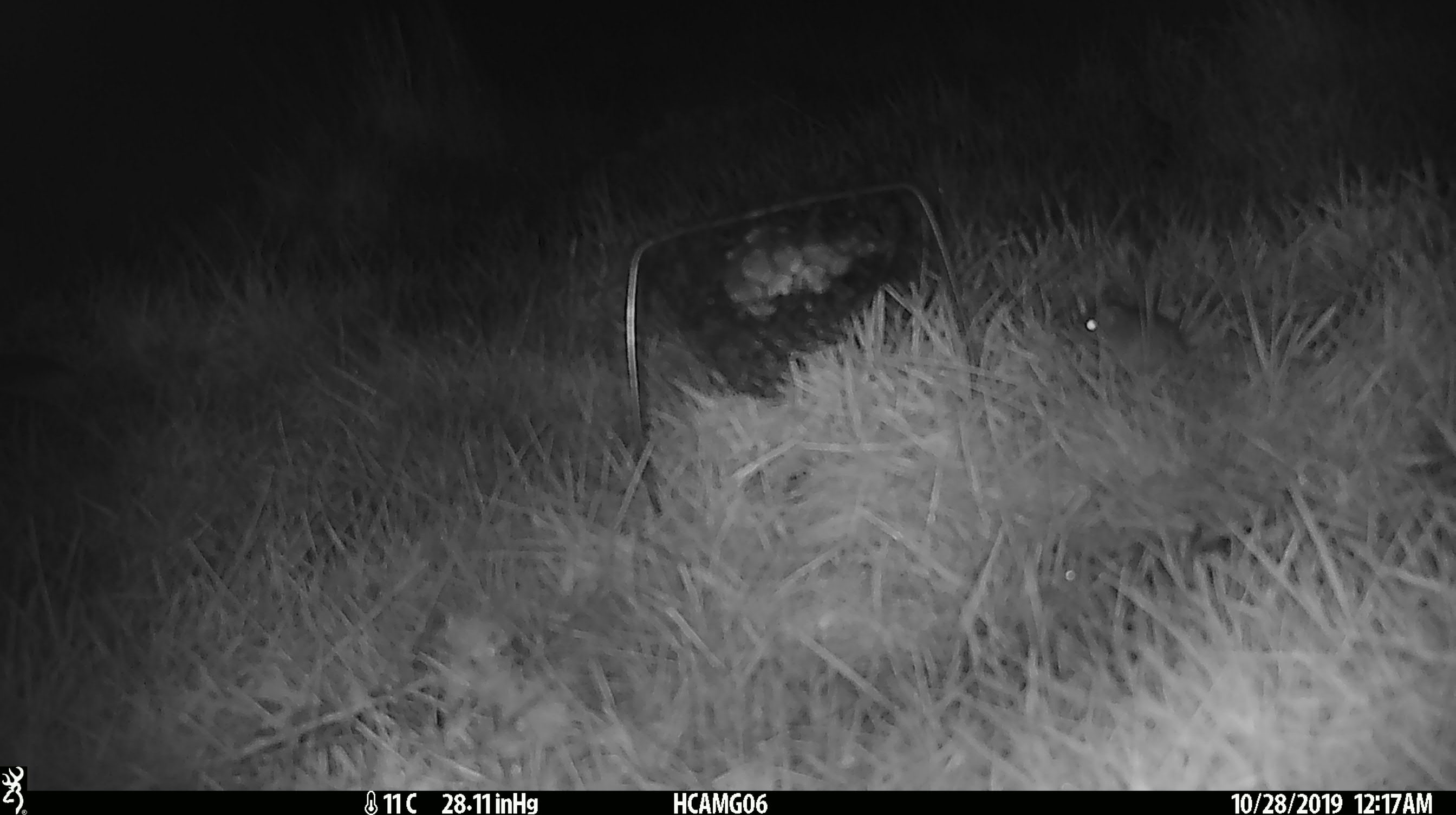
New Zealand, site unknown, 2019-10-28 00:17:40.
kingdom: Animalia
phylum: Chordata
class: Mammalia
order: Rodentia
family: Muridae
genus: Mus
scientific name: Mus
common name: mouse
Mouse (Mus).